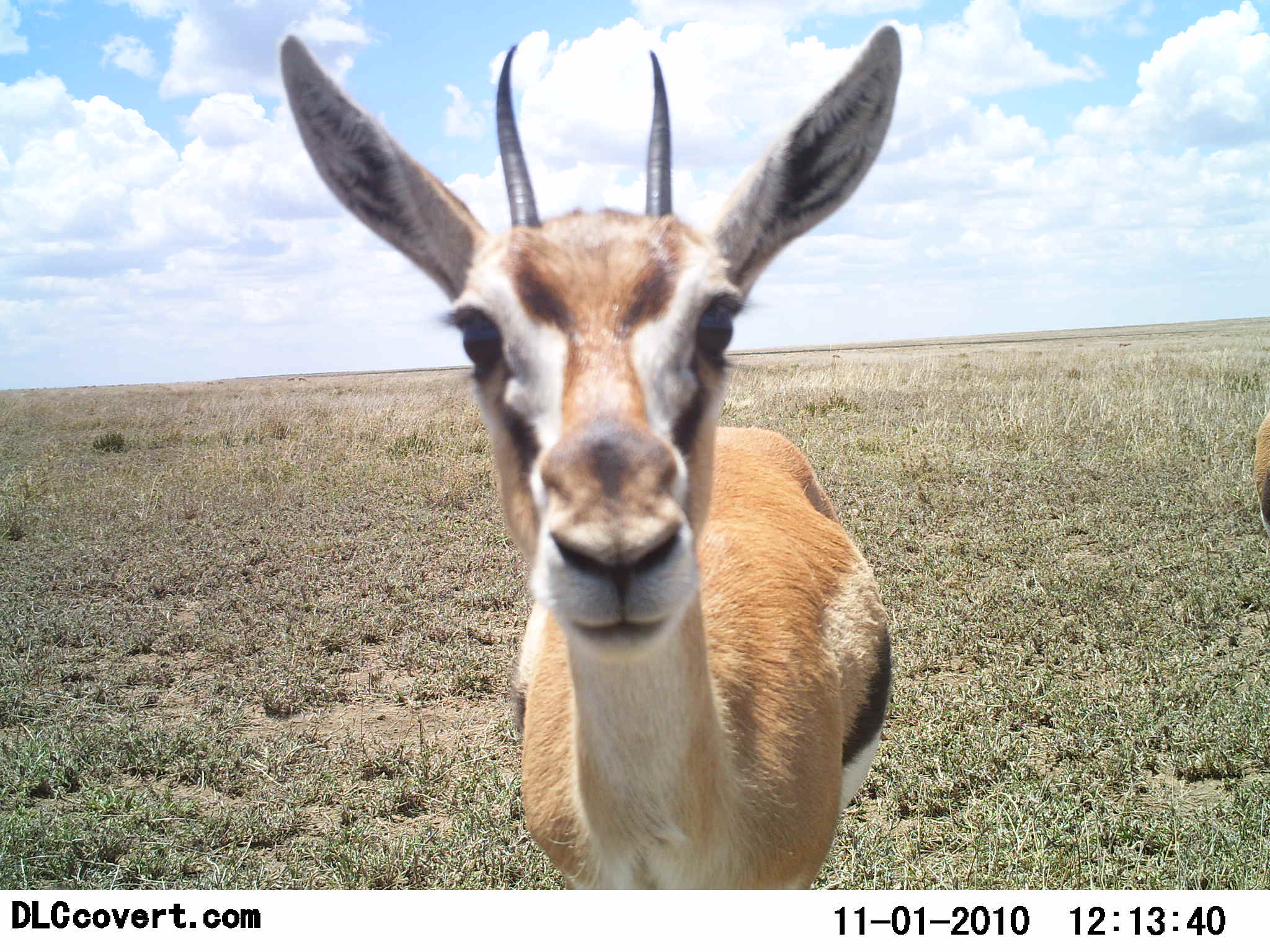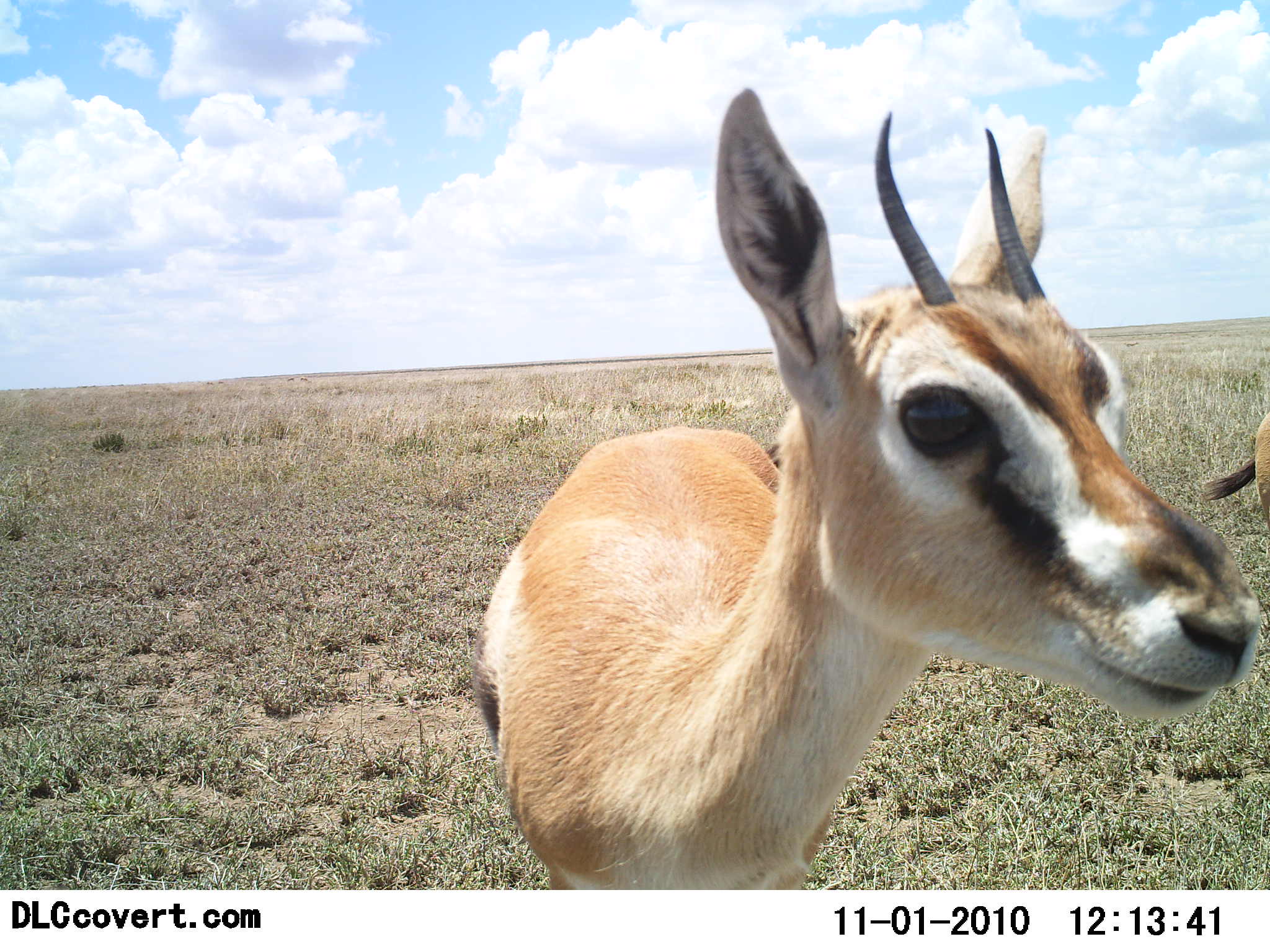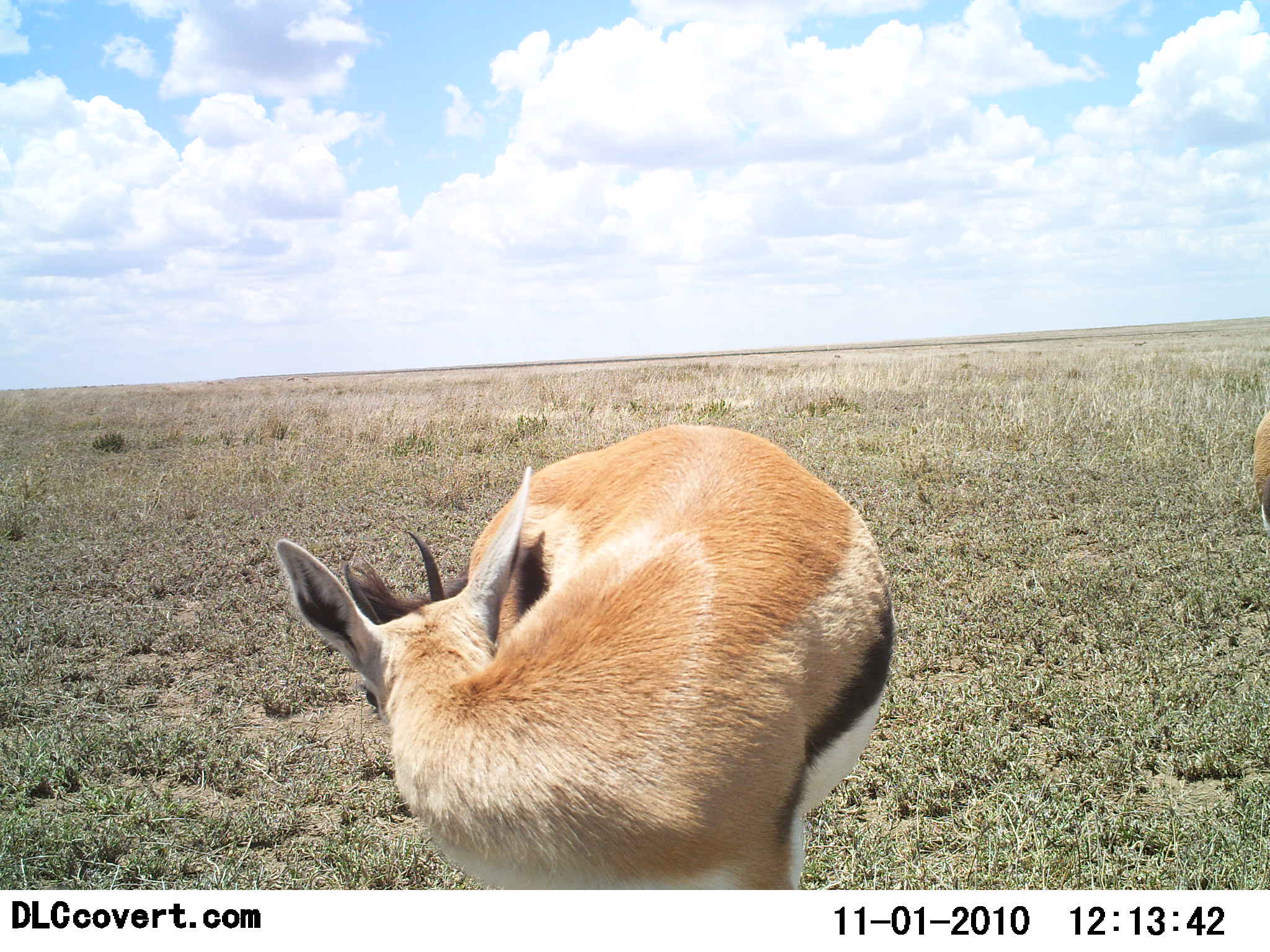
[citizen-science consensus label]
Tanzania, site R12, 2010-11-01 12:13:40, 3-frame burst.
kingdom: Animalia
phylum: Chordata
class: Mammalia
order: Artiodactyla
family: Bovidae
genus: Eudorcas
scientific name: Eudorcas thomsonii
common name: thomson's gazelle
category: gazellethomsons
Gazellethomsons (thomson's gazelle) (Eudorcas thomsonii), count 2. Behavior (volunteer vote fractions): standing 93%, resting 0%, moving 7%, interacting 7%. Young present (vote fraction): 13%. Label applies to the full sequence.